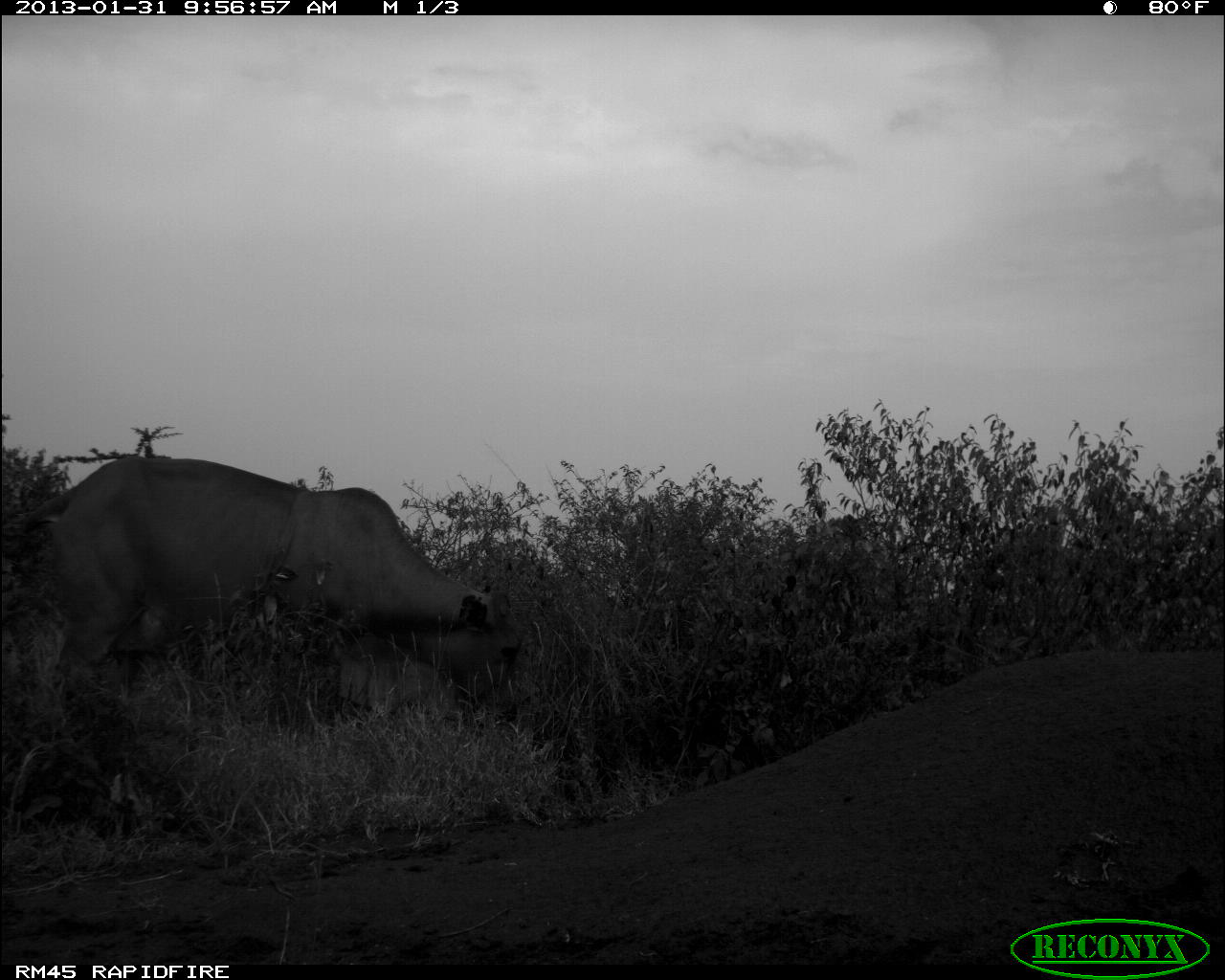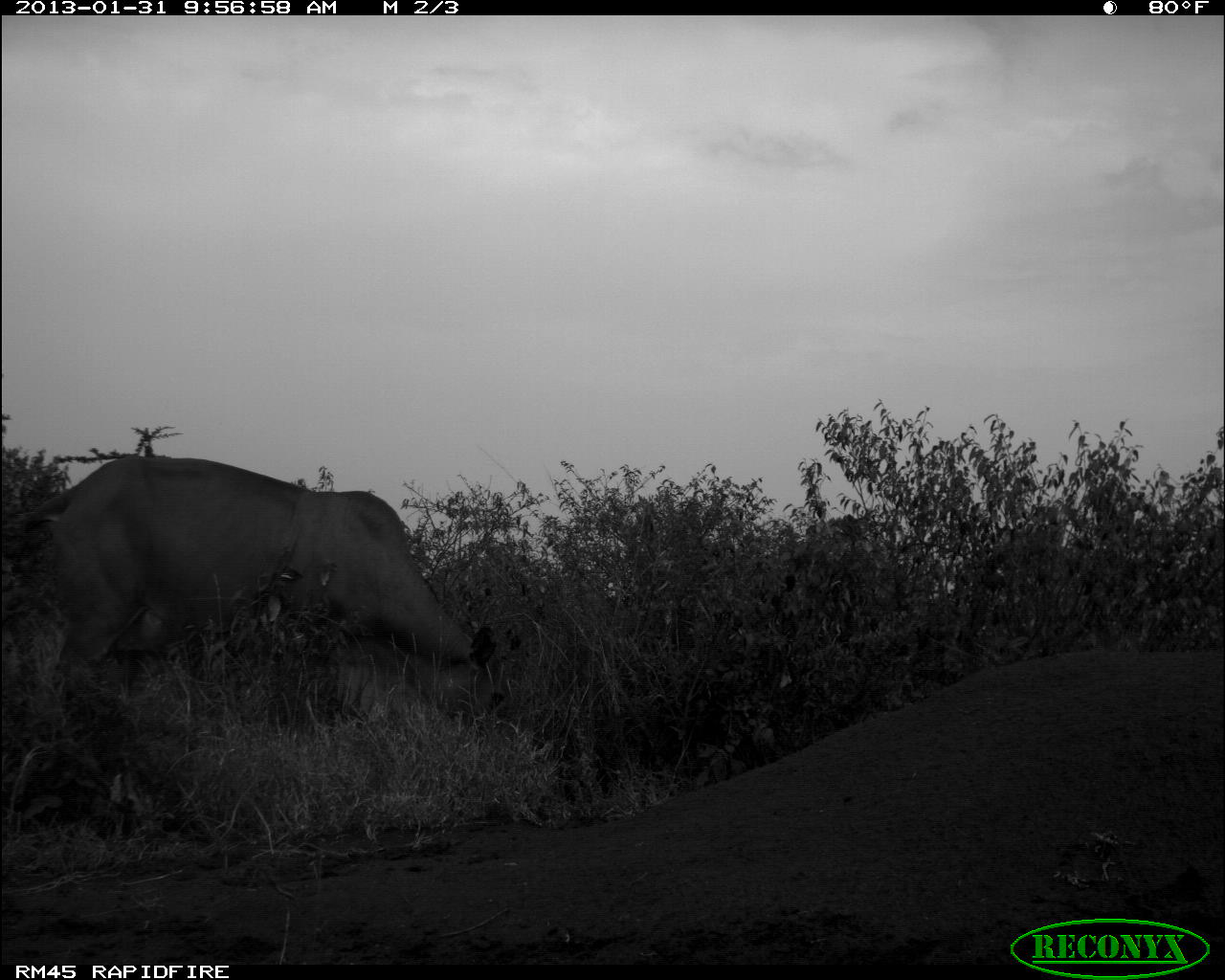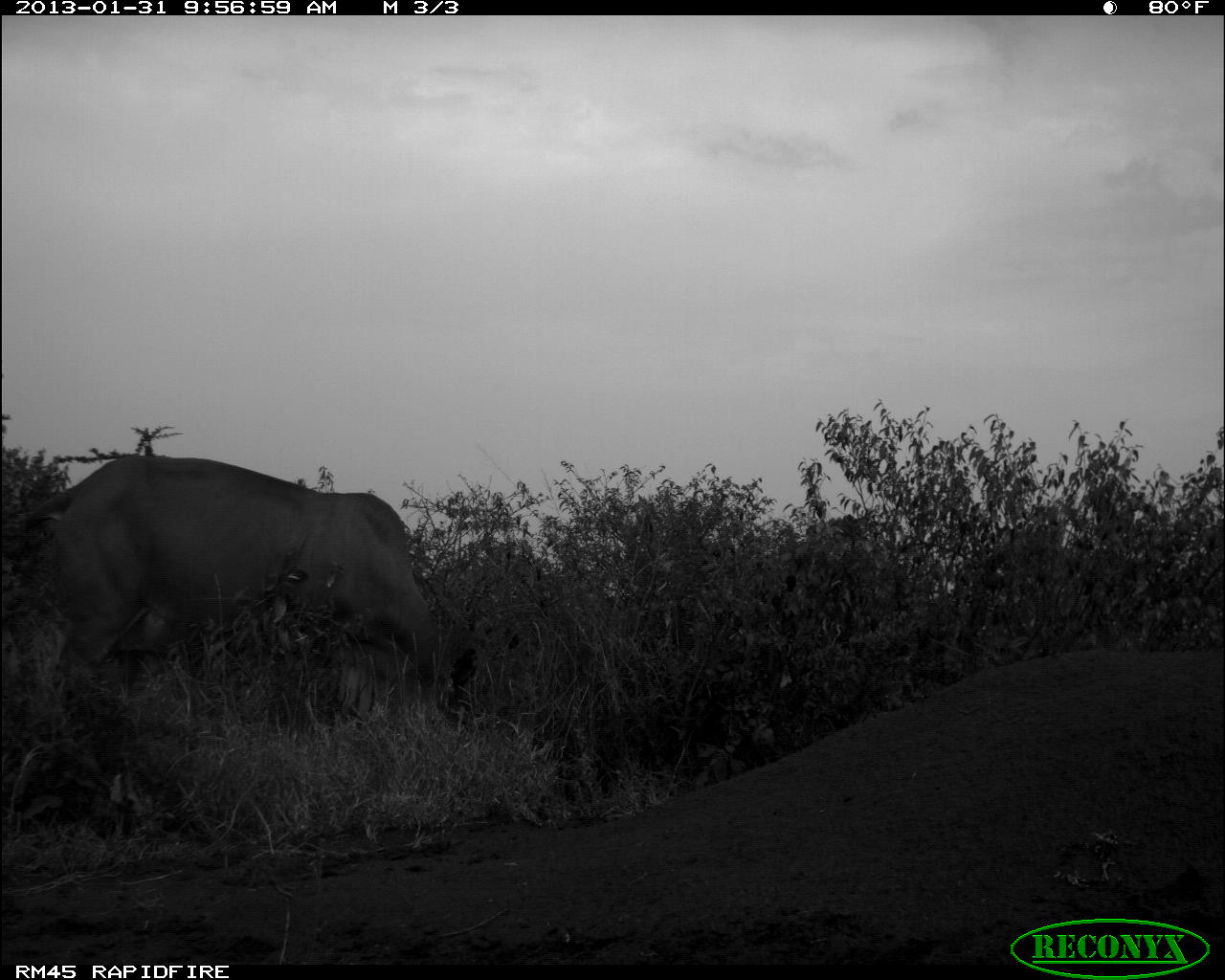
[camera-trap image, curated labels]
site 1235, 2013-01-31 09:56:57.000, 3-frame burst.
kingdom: Animalia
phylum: Chordata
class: Mammalia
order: Artiodactyla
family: Bovidae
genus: Bos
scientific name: Bos taurus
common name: domestic cattle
Bos taurus (domestic cattle), count 1.